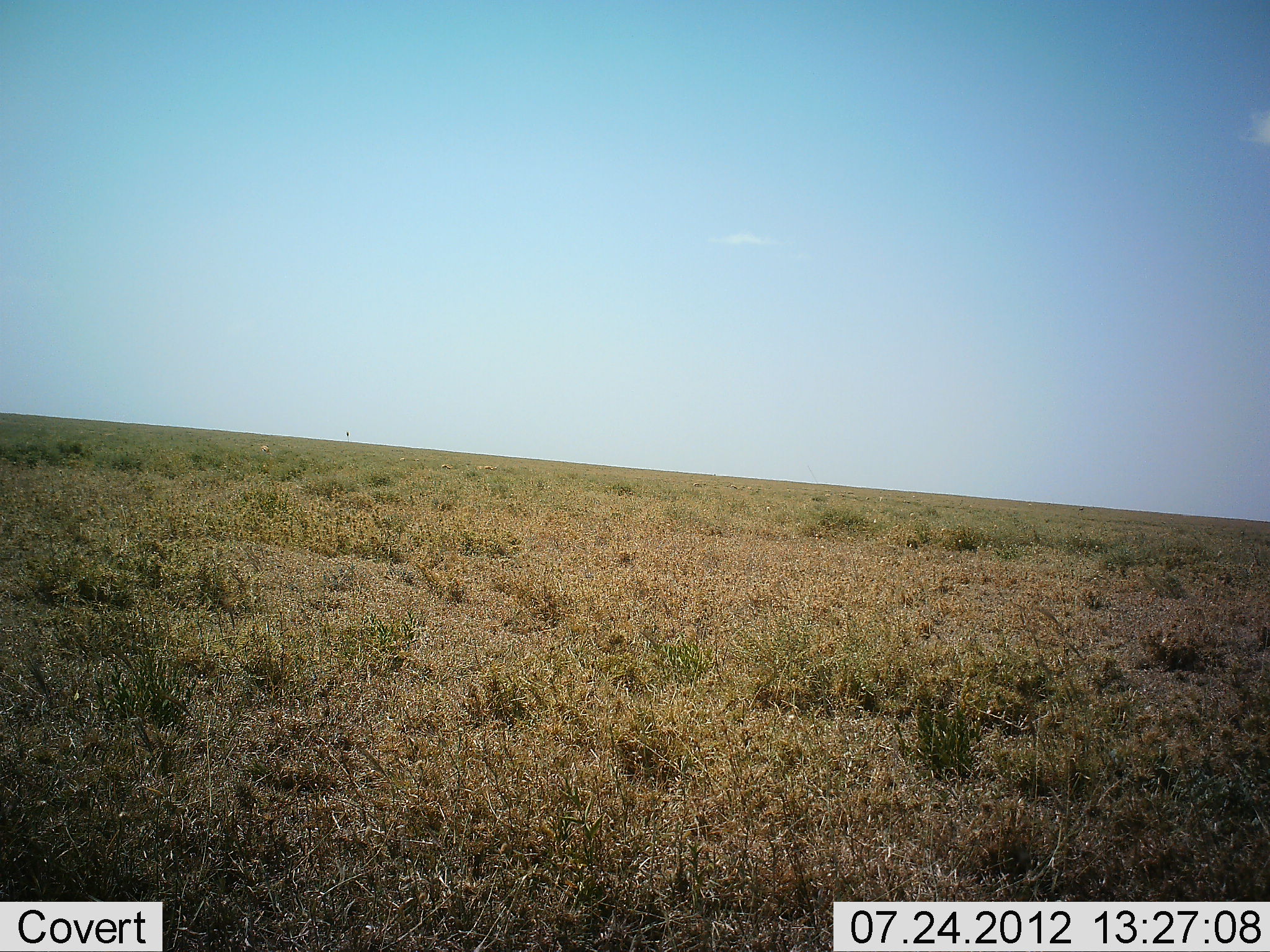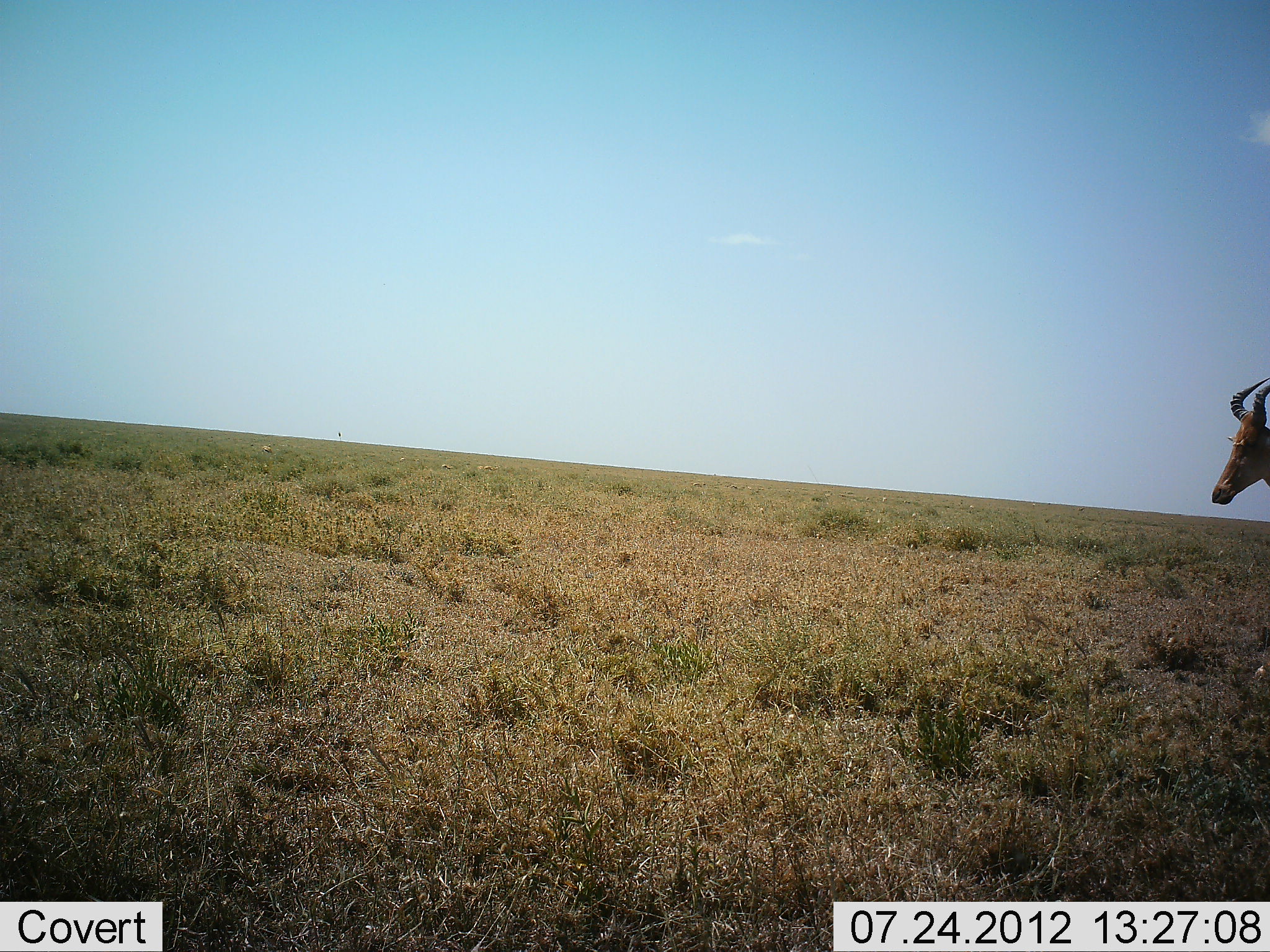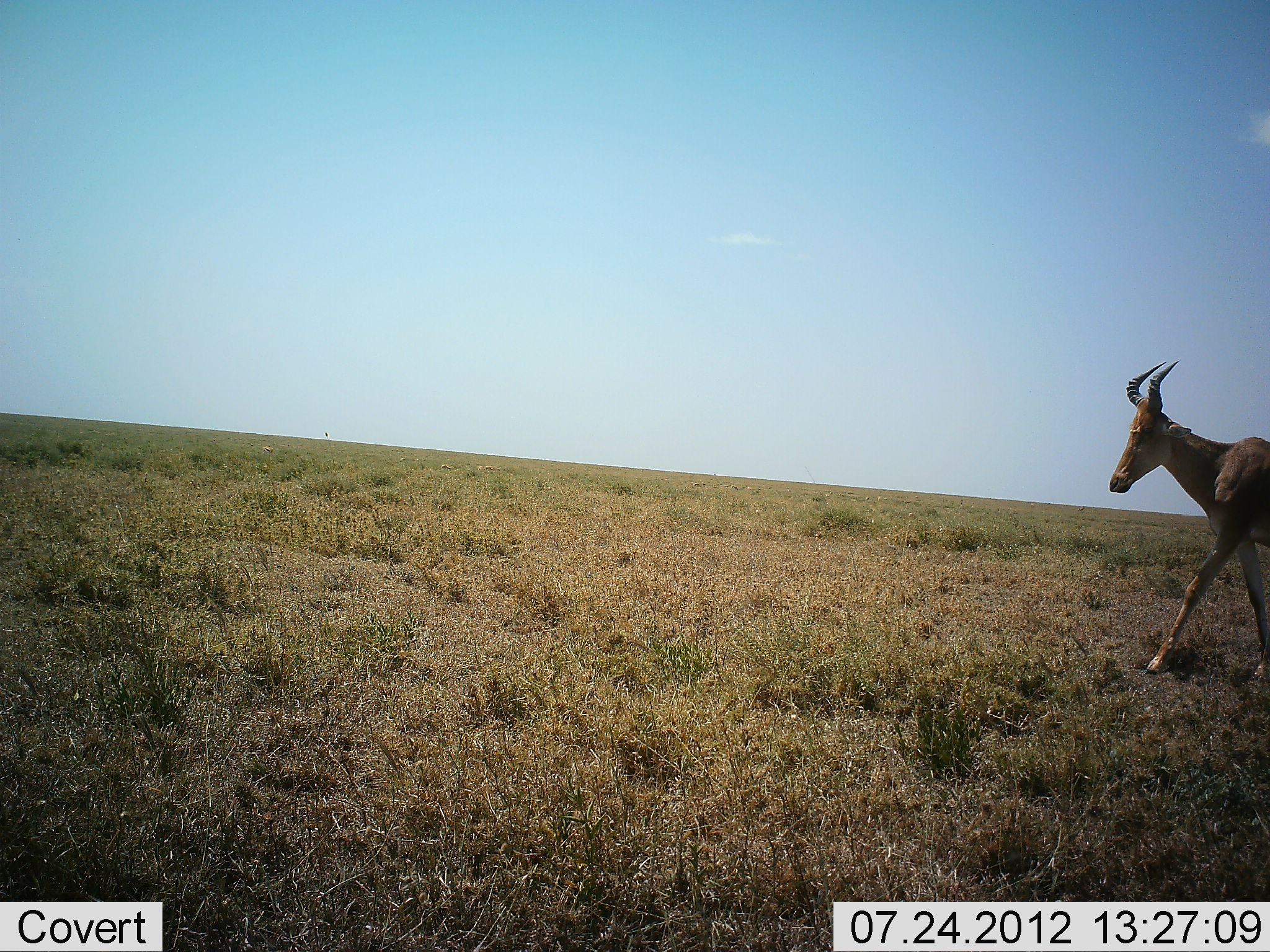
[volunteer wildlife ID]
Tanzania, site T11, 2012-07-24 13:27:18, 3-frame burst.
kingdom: Animalia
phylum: Chordata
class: Mammalia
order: Artiodactyla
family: Bovidae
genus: Alcelaphus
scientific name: Alcelaphus buselaphus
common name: hartebeest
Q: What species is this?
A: Hartebeest (Alcelaphus buselaphus).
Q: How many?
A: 1.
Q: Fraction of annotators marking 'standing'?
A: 10%.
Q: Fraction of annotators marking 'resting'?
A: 0%.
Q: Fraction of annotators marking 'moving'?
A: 100%.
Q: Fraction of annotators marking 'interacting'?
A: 0%.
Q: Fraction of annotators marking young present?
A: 0%.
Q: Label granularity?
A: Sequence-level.